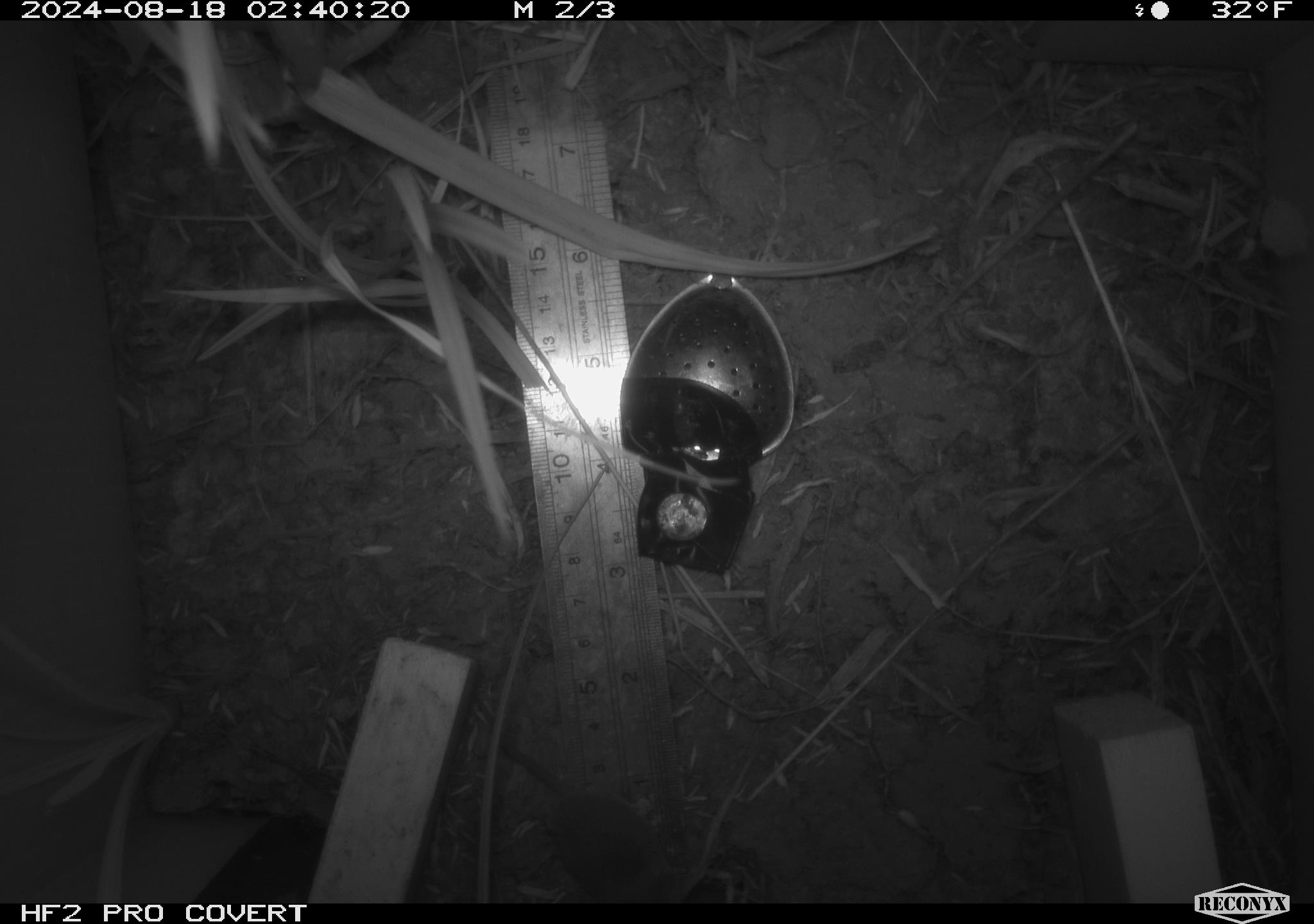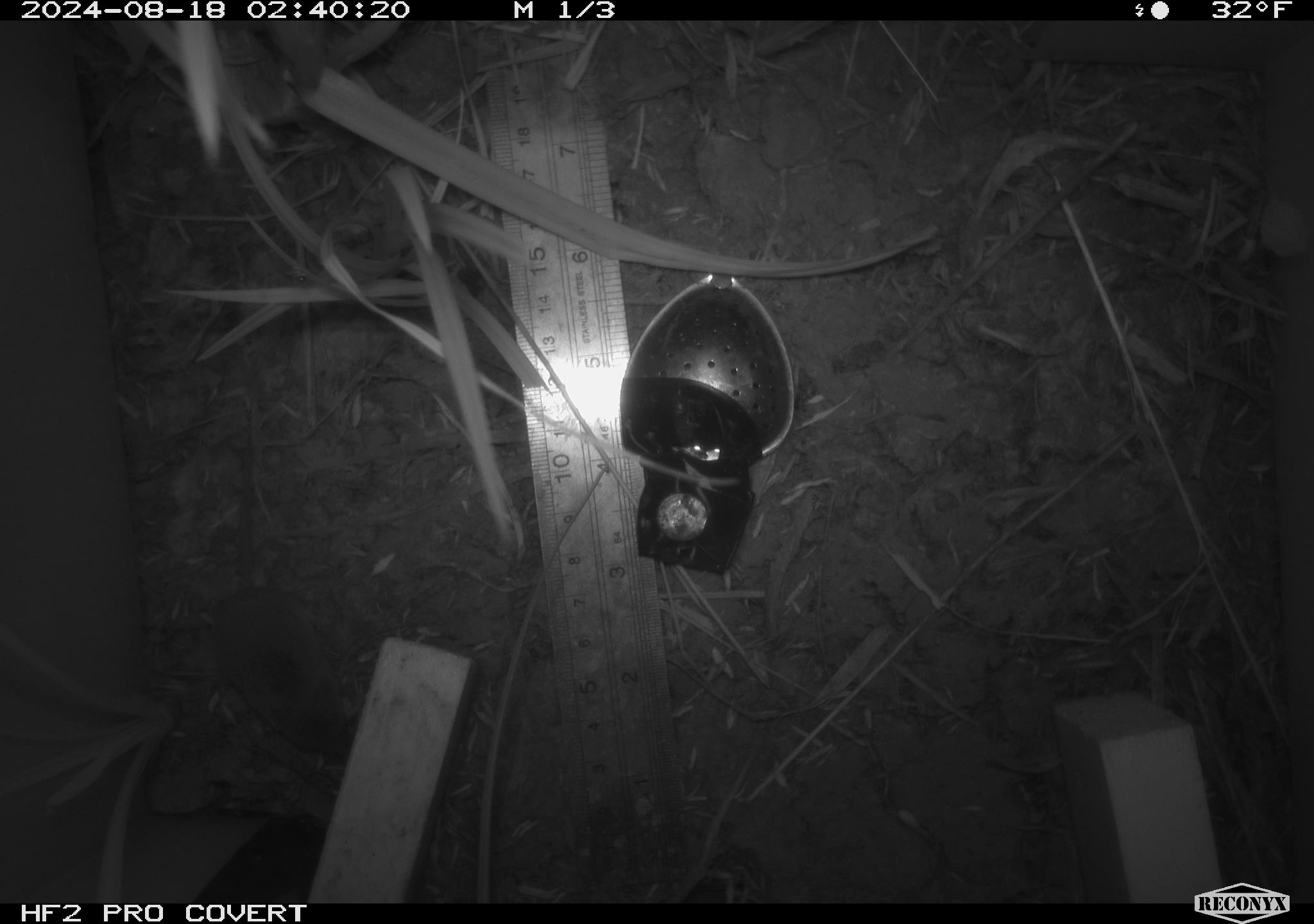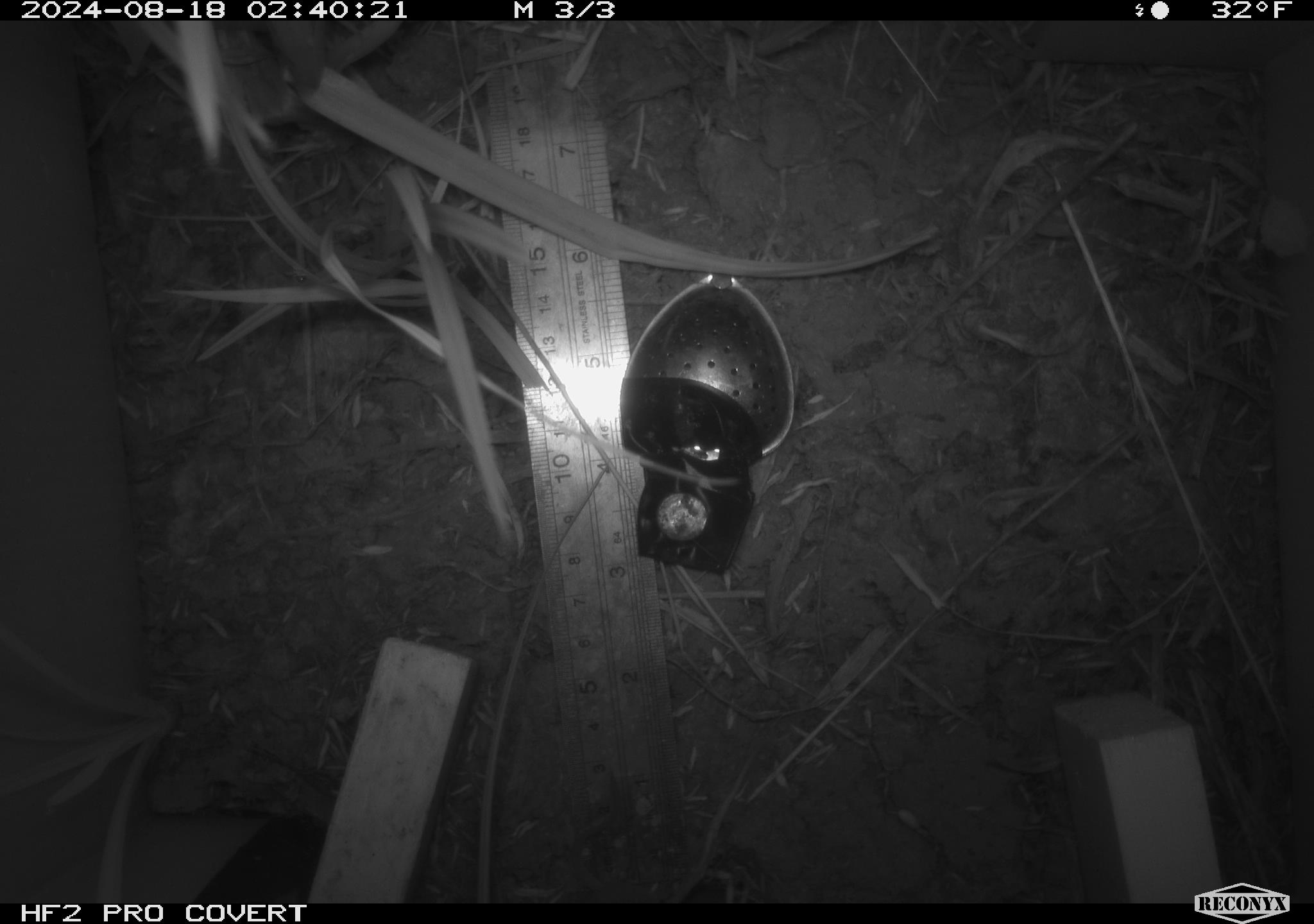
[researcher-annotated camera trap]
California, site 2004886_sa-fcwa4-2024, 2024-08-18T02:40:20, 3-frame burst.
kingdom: Animalia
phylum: Chordata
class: Mammalia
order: Rodentia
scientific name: Rodentia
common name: rodent